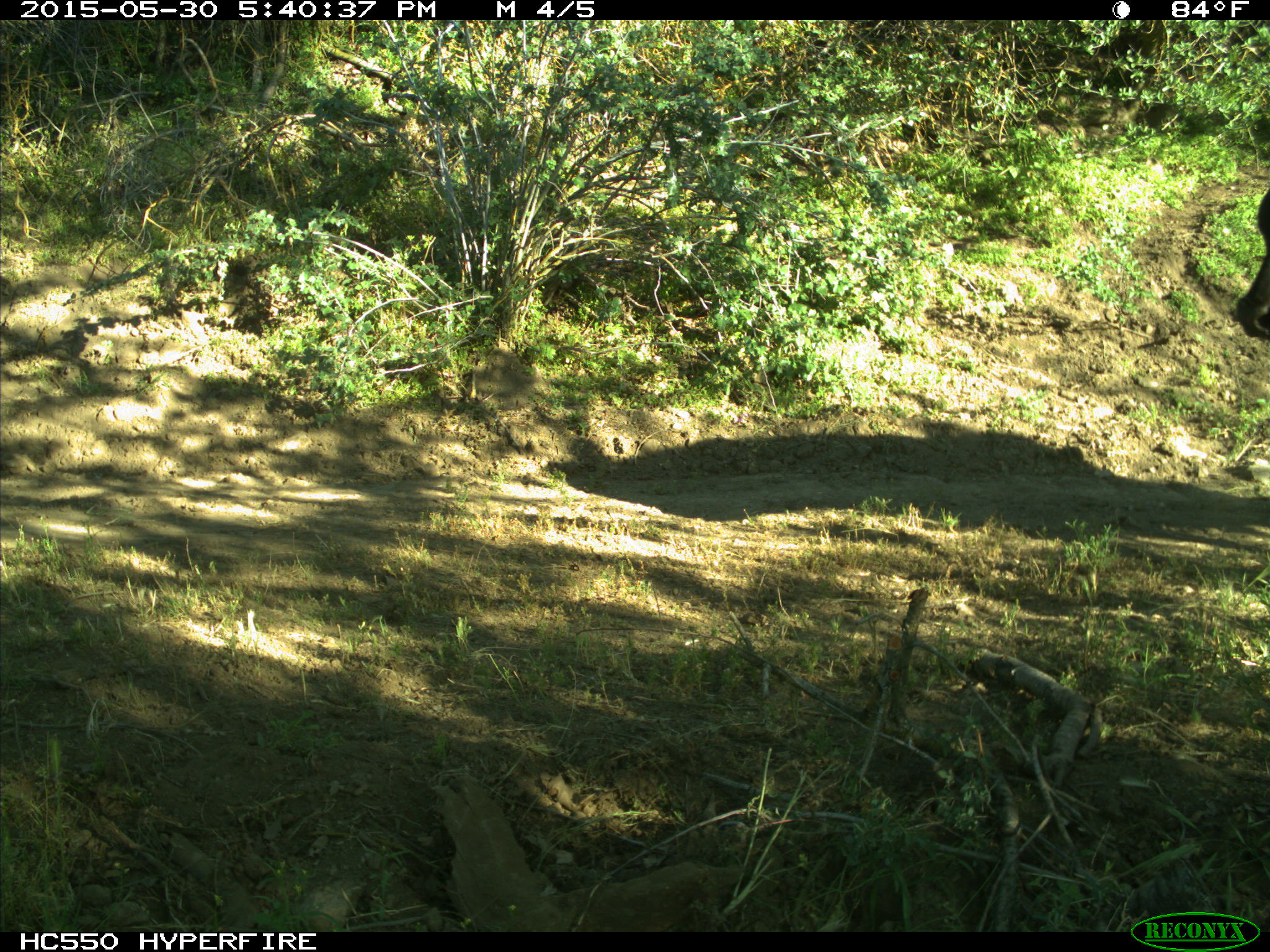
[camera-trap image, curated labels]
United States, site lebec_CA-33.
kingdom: Animalia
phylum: Chordata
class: Mammalia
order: Artiodactyla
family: Bovidae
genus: Bos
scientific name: Bos taurus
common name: domestic cow